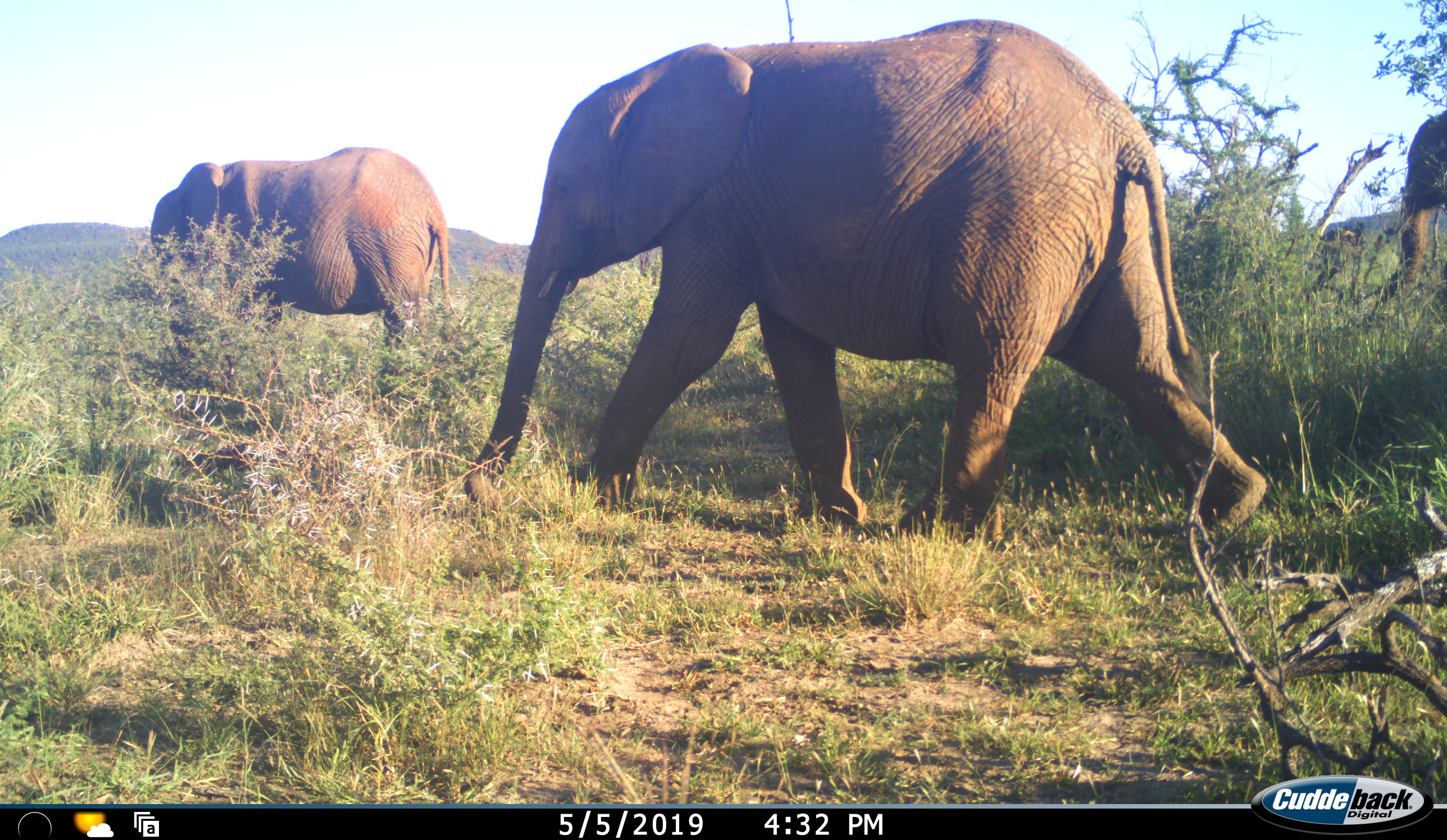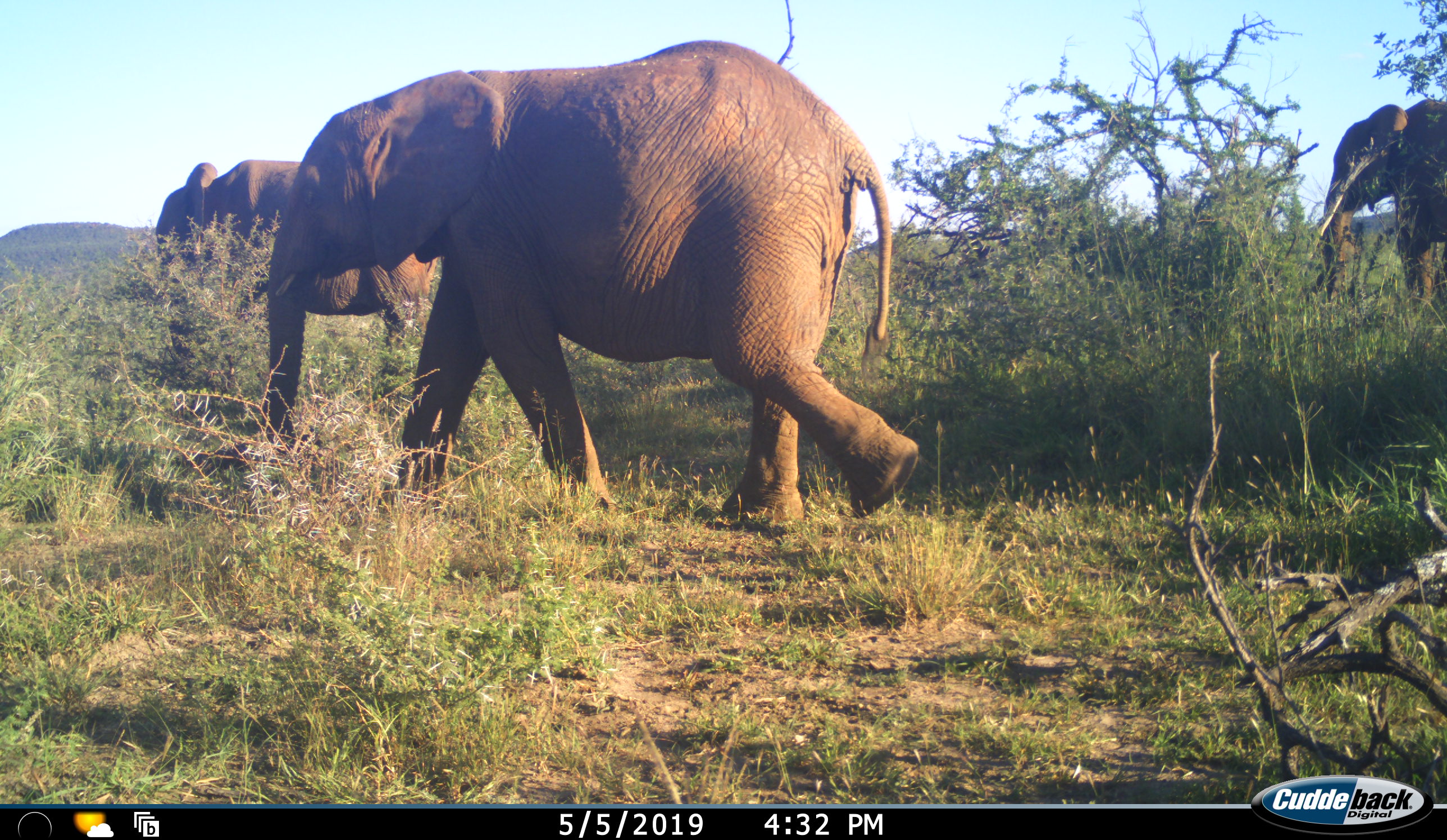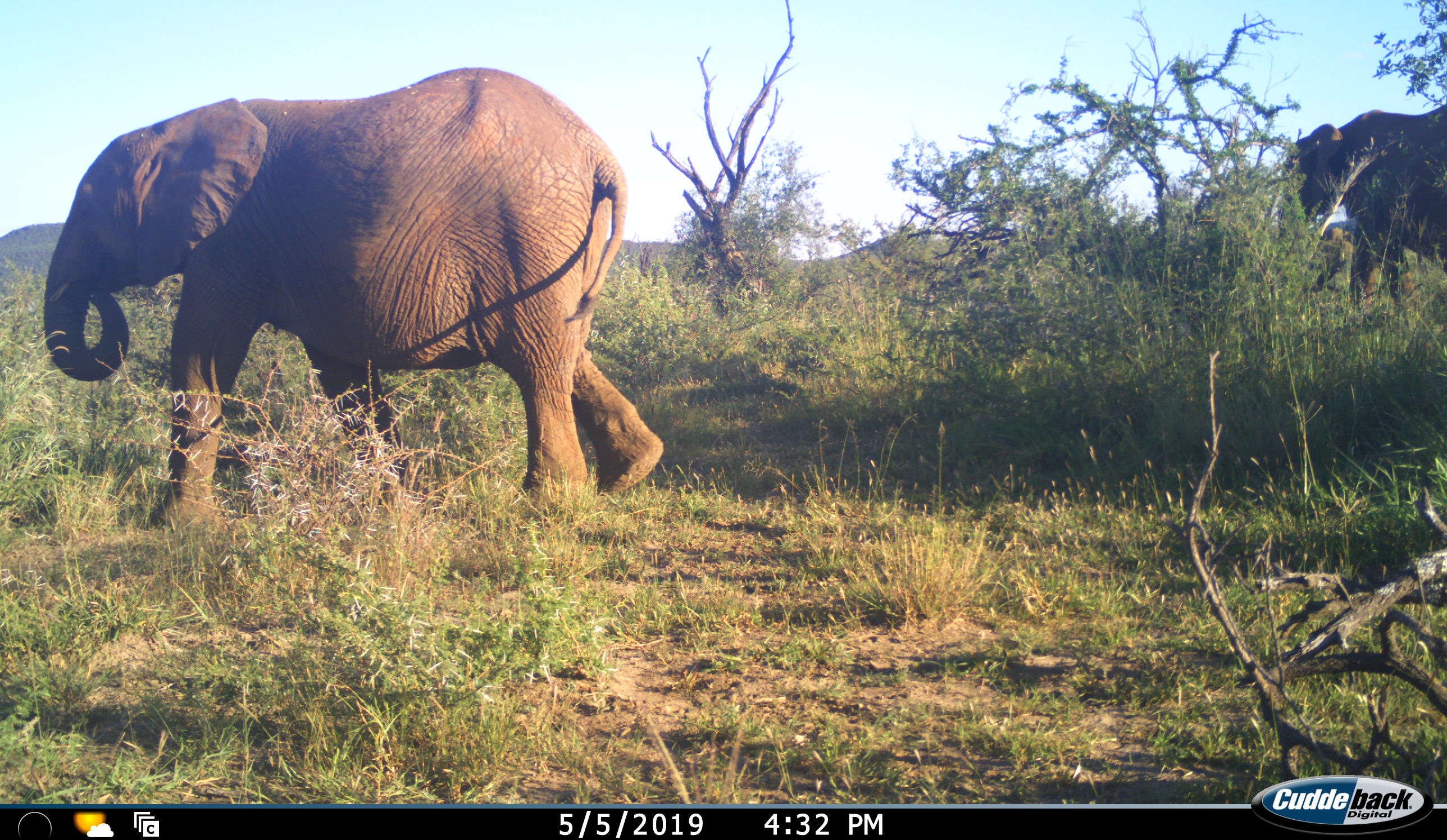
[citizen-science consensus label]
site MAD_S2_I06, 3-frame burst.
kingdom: Animalia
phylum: Chordata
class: Mammalia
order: Proboscidea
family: Elephantidae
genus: Loxodonta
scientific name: Loxodonta africana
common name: african bush elephant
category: elephant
Elephant (african bush elephant) (Loxodonta africana), count 3. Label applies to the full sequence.